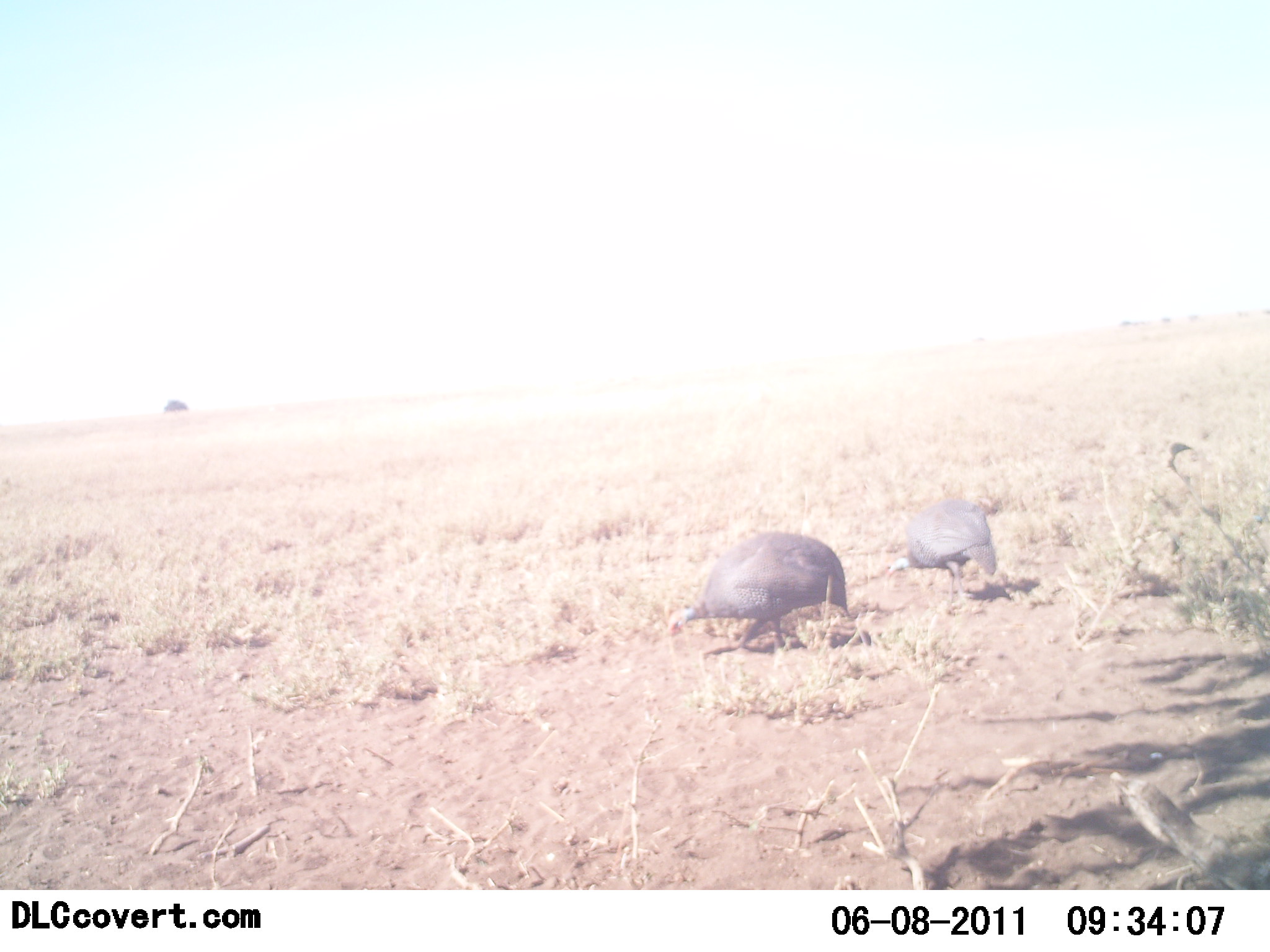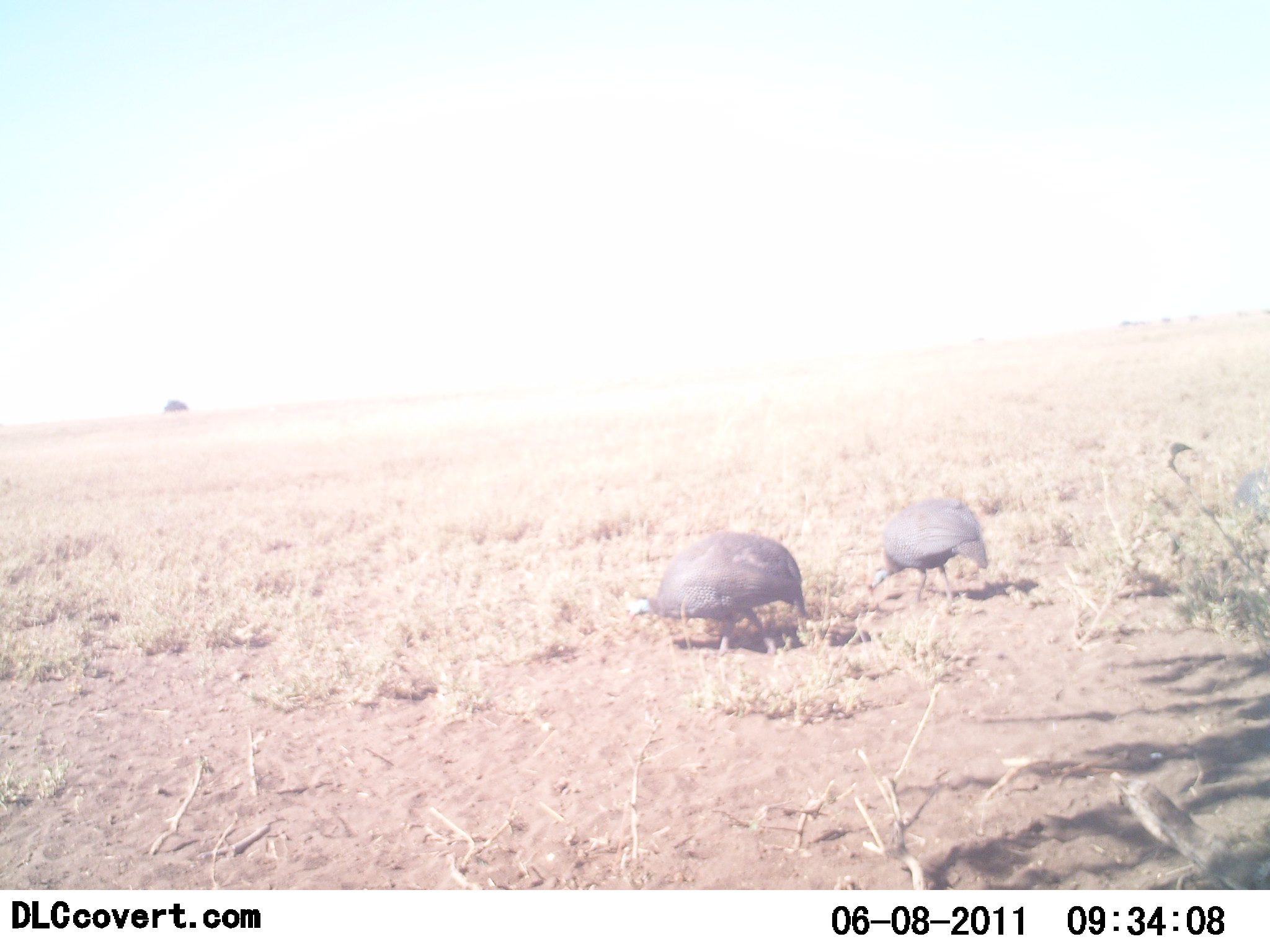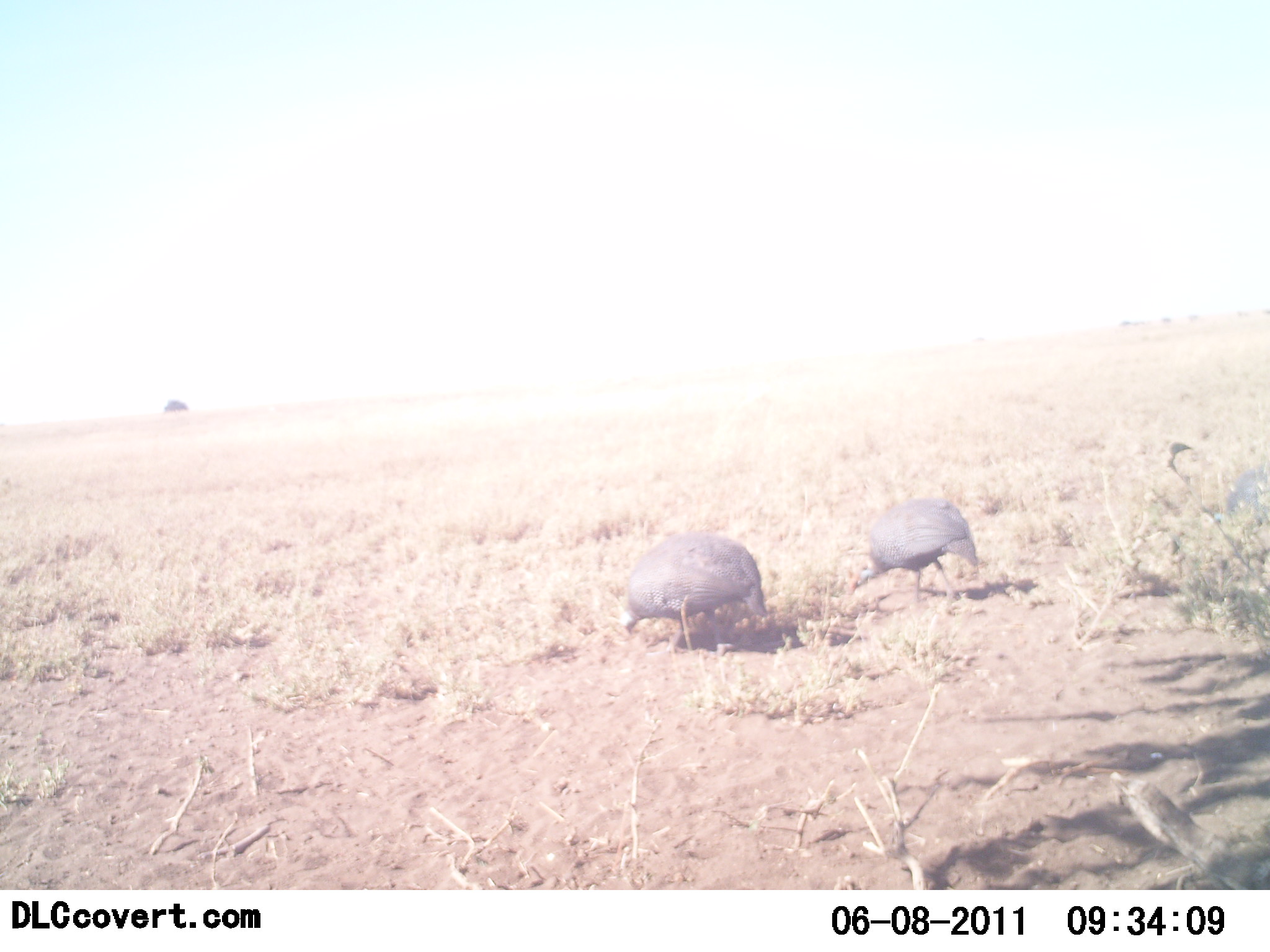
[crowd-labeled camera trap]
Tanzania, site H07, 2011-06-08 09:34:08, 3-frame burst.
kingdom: Animalia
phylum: Chordata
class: Aves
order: Galliformes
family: Numididae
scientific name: Numididae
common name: guinea fowl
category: guineafowl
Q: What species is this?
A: Guineafowl (guinea fowl) (Numididae).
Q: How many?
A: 2.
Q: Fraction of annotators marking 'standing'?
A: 20%.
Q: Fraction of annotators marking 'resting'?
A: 0%.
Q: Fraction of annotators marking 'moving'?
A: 40%.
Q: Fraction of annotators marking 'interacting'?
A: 0%.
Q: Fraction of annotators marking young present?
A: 0%.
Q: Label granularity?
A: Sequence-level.